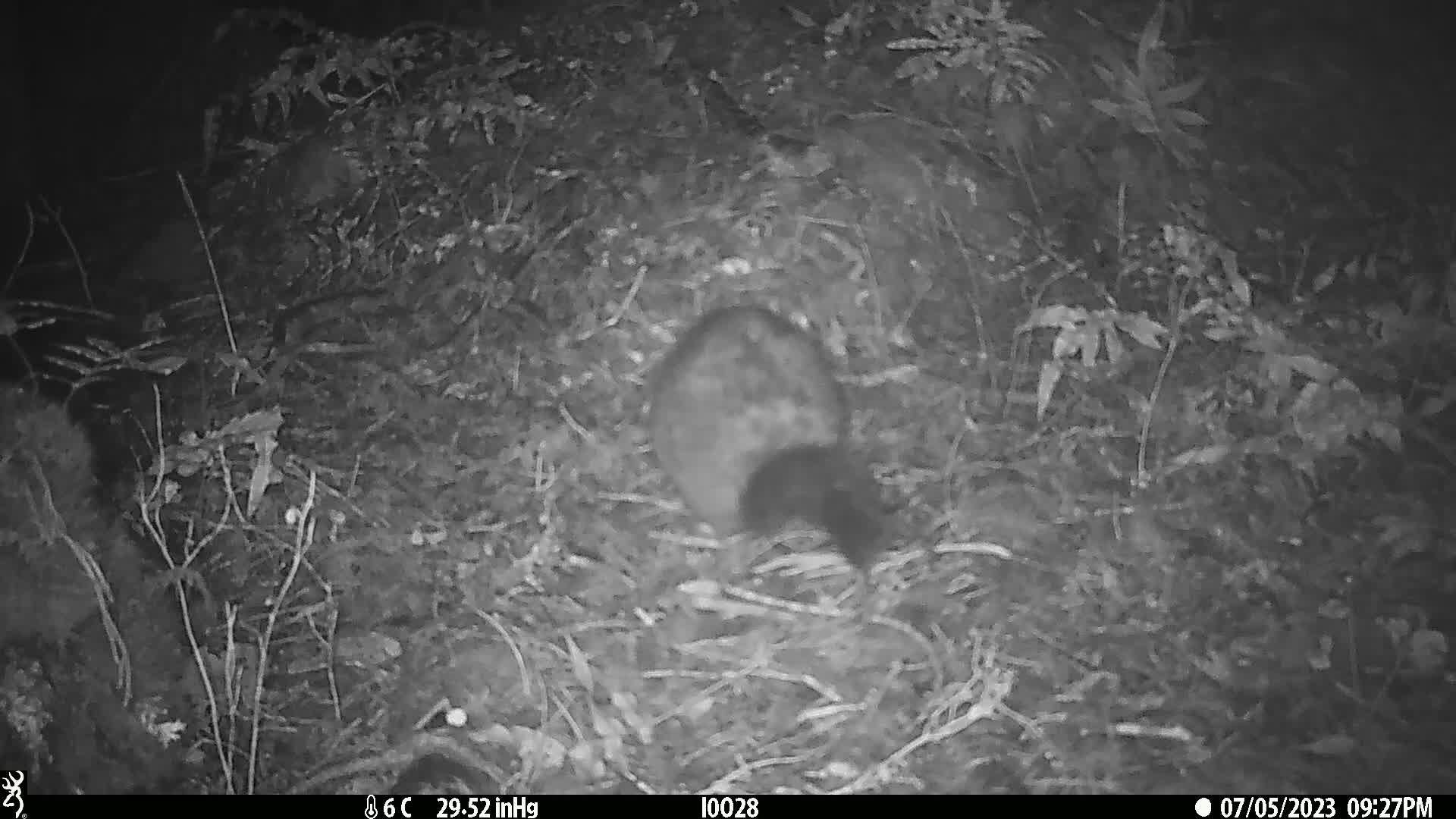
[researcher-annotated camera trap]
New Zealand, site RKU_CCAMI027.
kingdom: Animalia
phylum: Chordata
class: Mammalia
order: Diprotodontia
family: Phalangeridae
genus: Trichosurus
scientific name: Trichosurus vulpecula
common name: common brushtail possum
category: possum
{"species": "possum (common brushtail possum) (Trichosurus vulpecula)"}